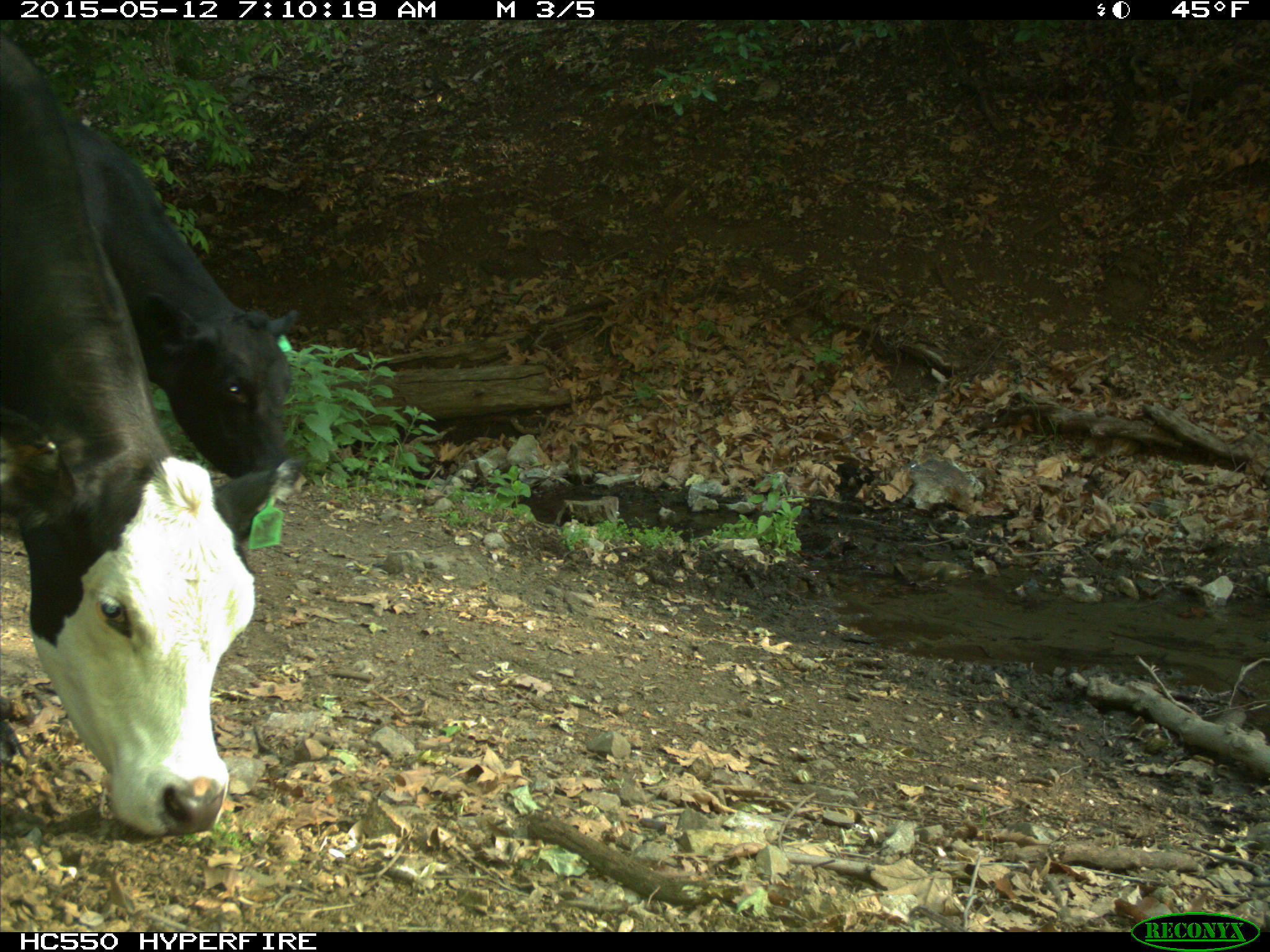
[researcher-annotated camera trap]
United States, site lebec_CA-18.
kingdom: Animalia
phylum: Chordata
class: Mammalia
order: Artiodactyla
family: Bovidae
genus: Bos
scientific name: Bos taurus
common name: domestic cow